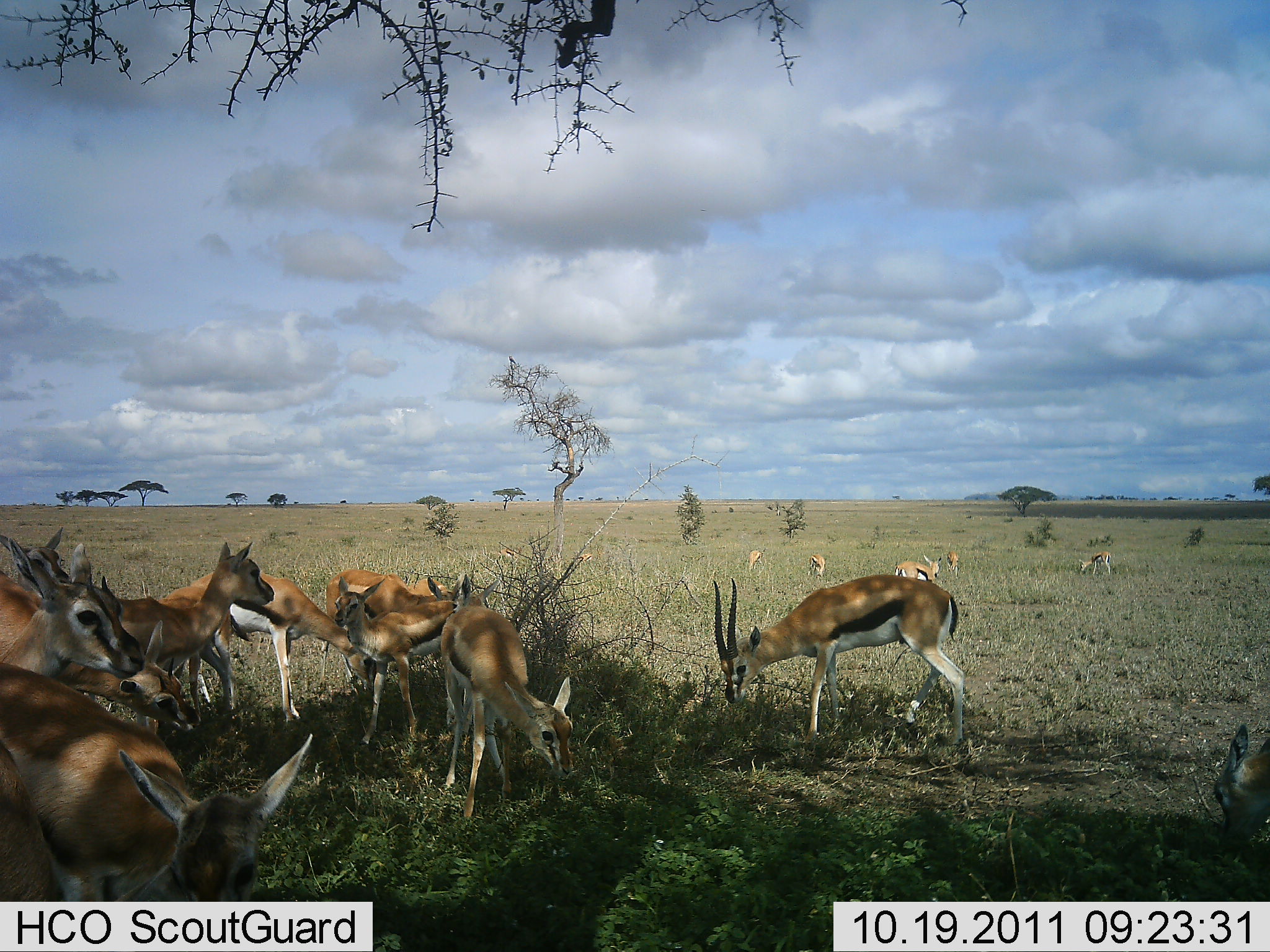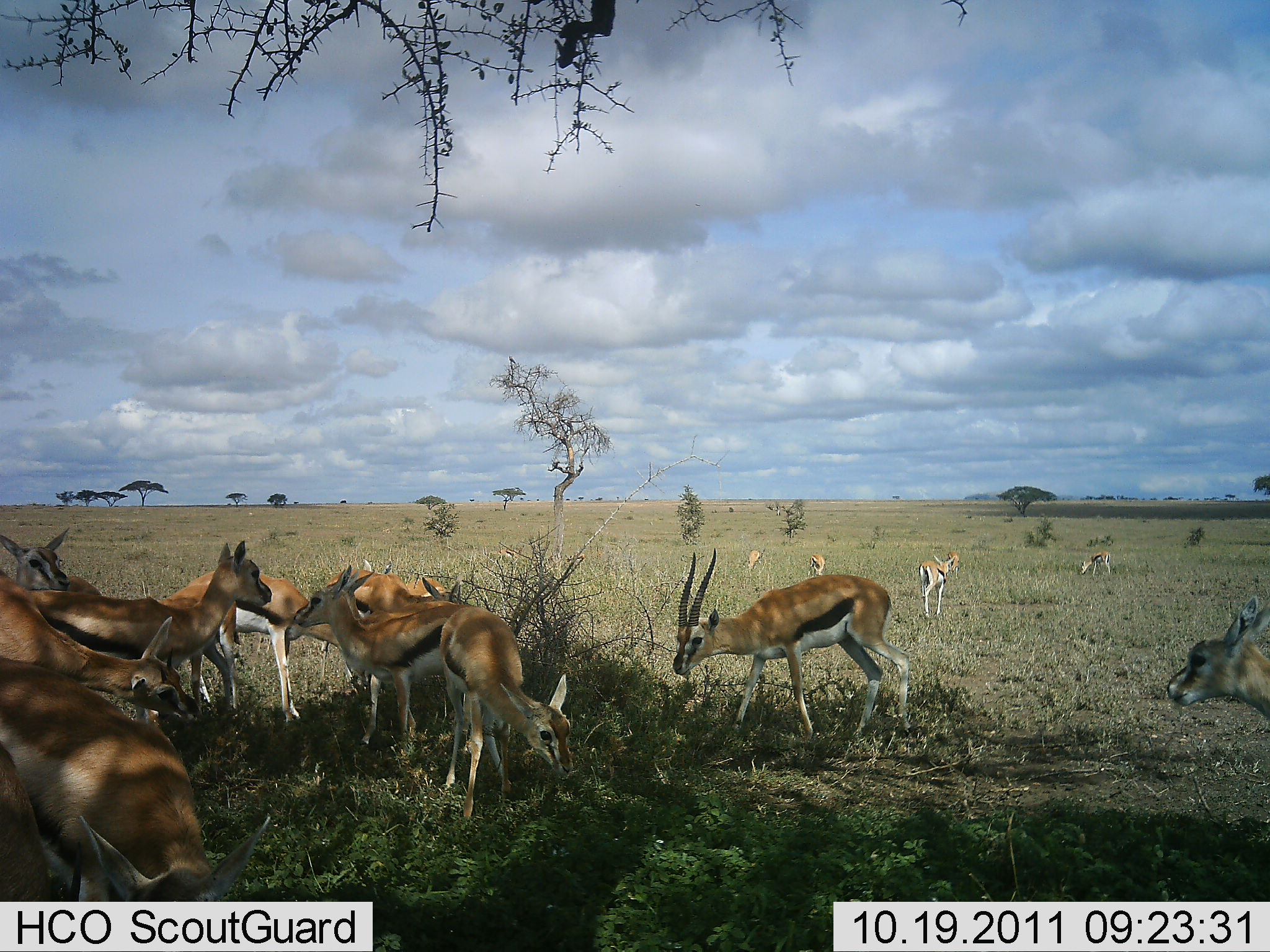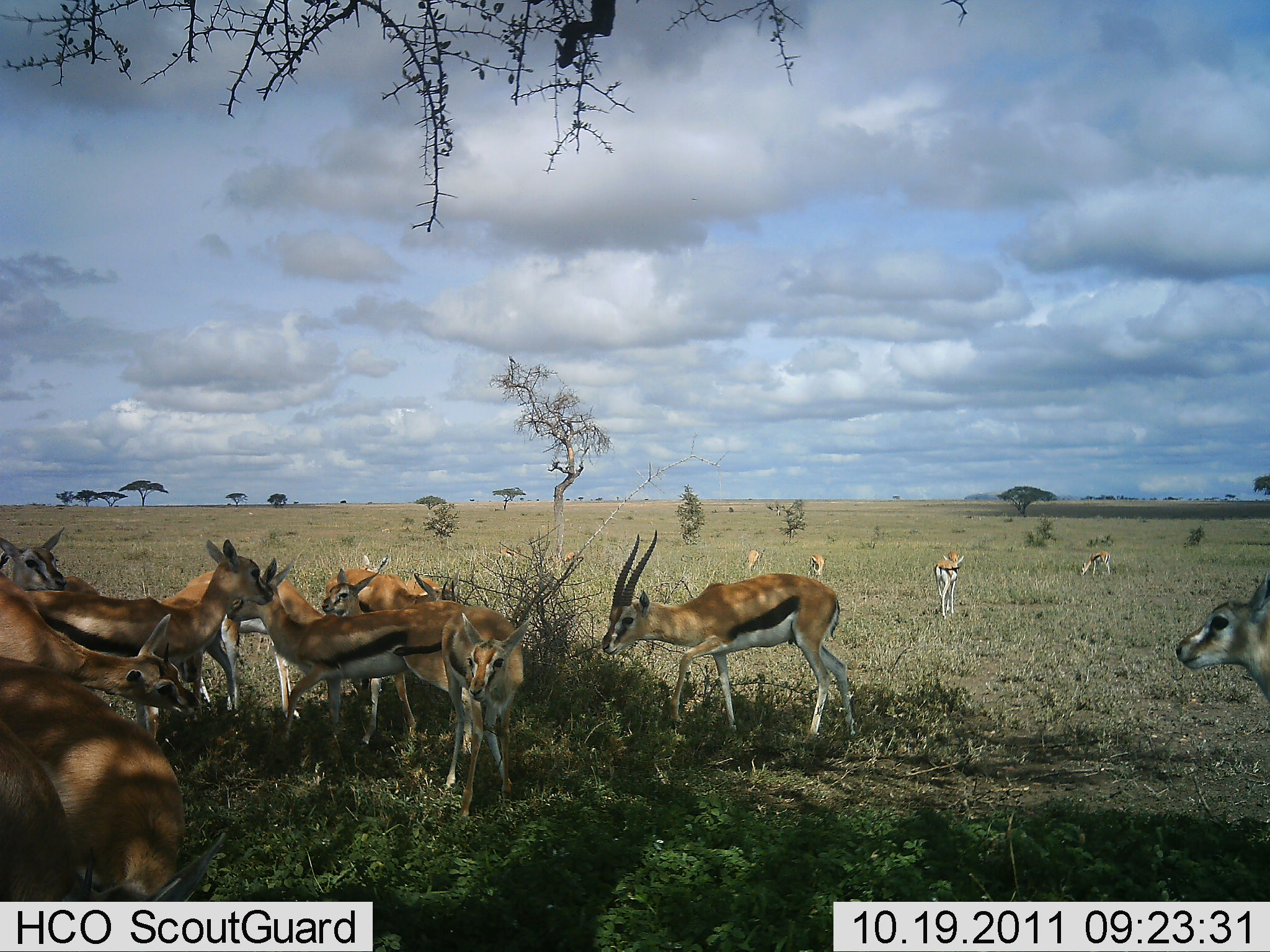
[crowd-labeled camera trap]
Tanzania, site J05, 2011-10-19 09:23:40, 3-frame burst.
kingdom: Animalia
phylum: Chordata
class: Mammalia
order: Artiodactyla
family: Bovidae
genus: Eudorcas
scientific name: Eudorcas thomsonii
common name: thomson's gazelle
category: gazellethomsons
Gazellethomsons (thomson's gazelle) (Eudorcas thomsonii), count 11-50. Behavior (volunteer vote fractions): standing 82%, resting 0%, moving 45%, interacting 9%. Young present (vote fraction): 18%. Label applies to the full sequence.